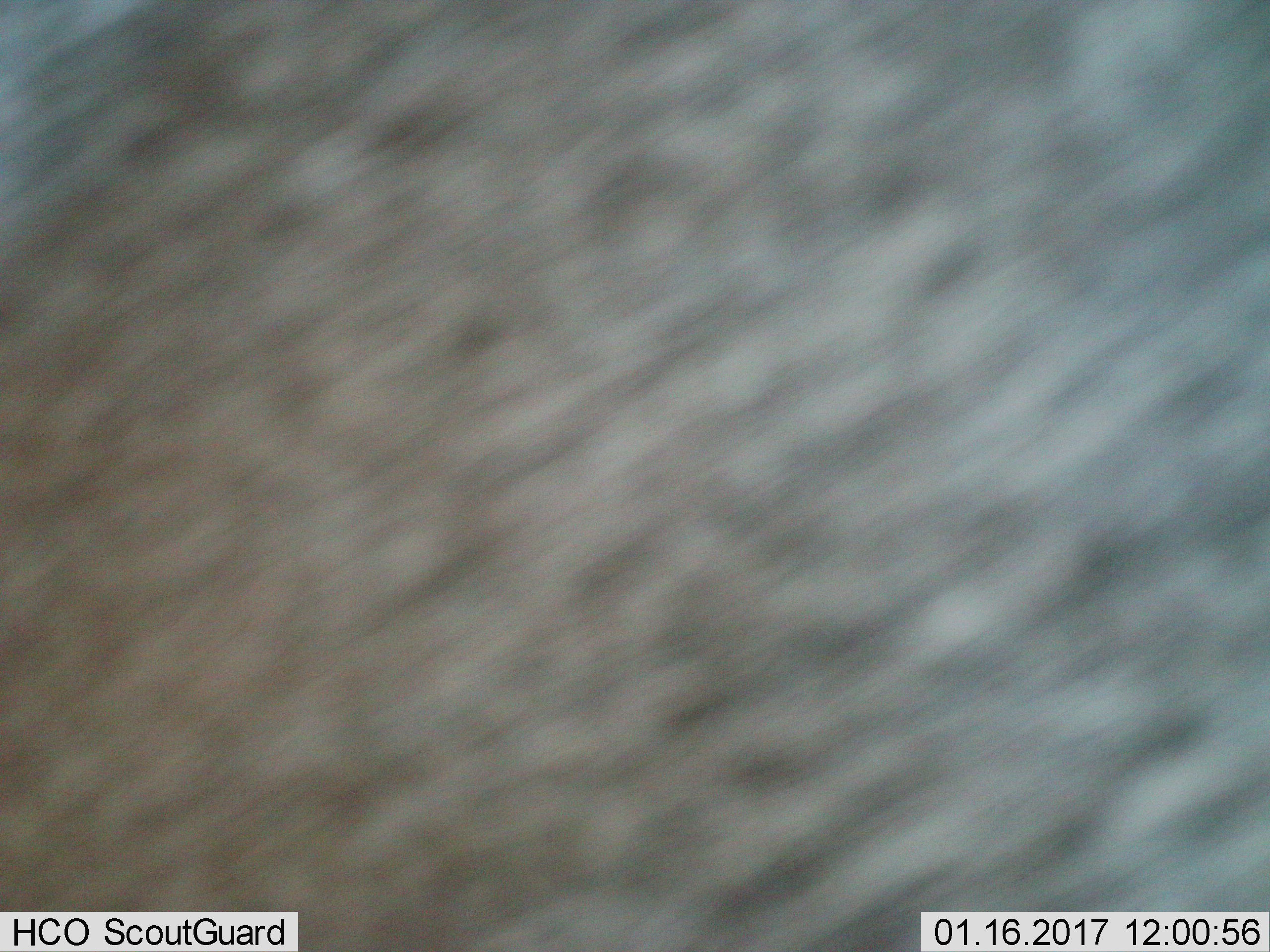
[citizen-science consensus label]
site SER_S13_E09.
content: unidentified animal